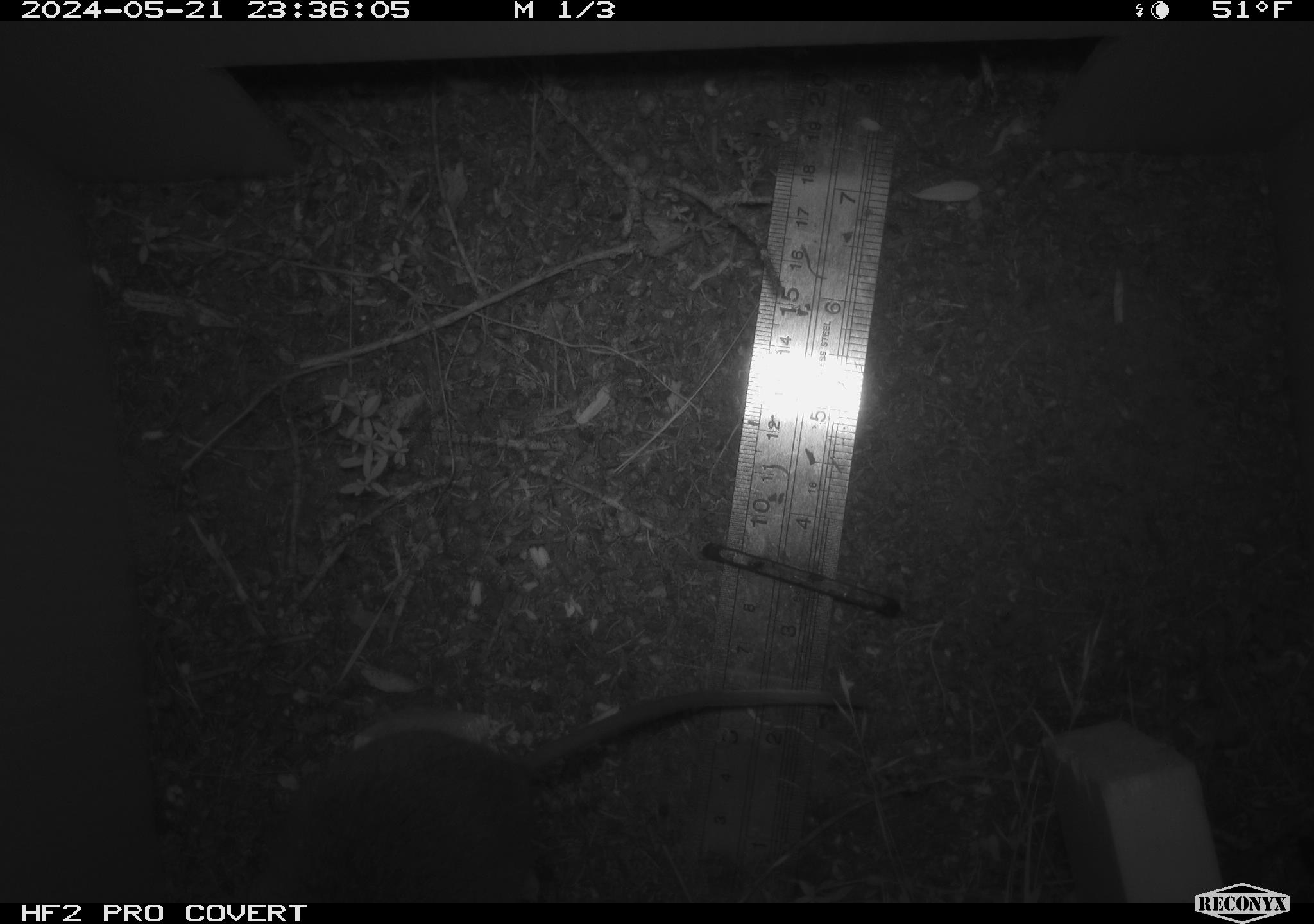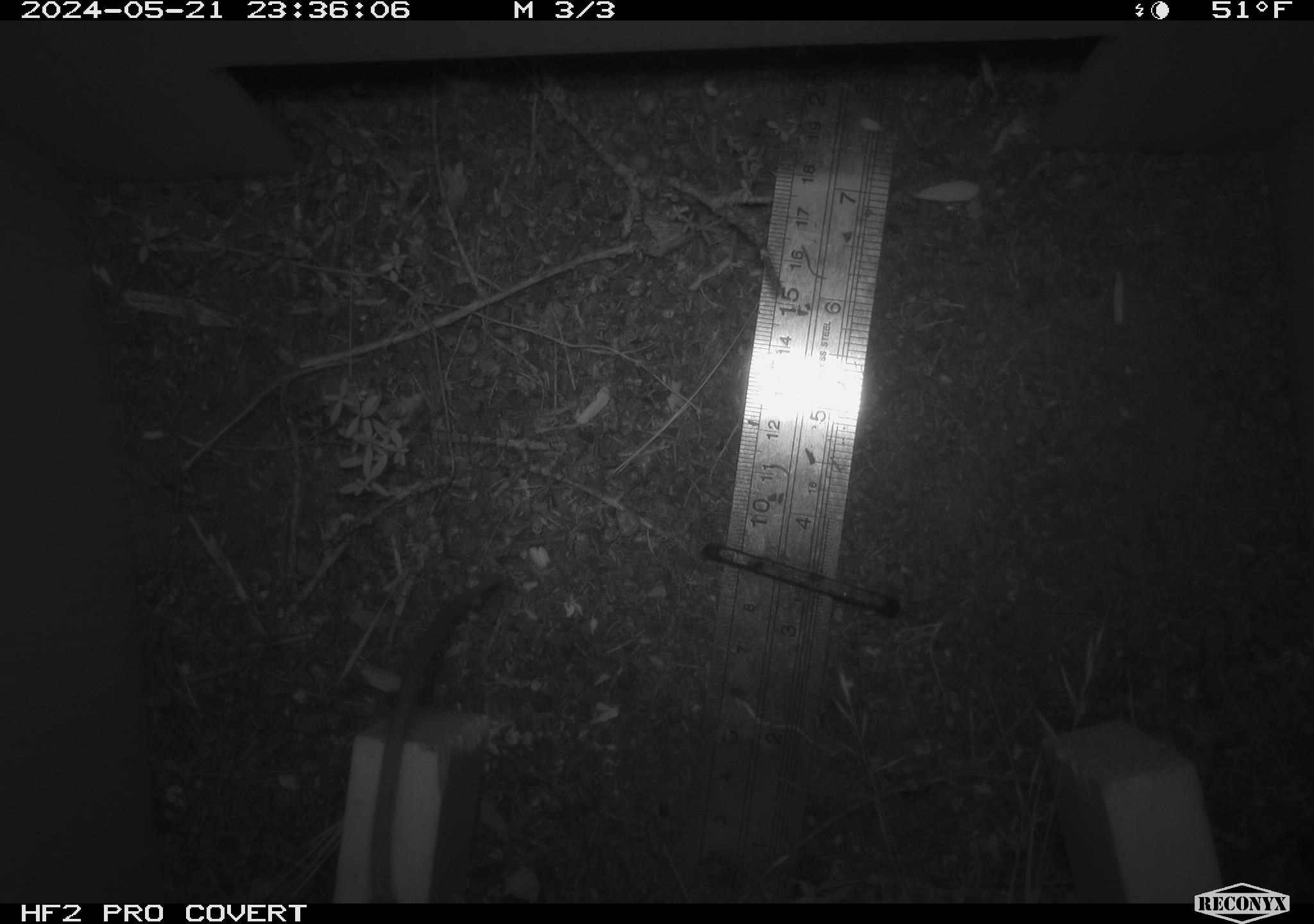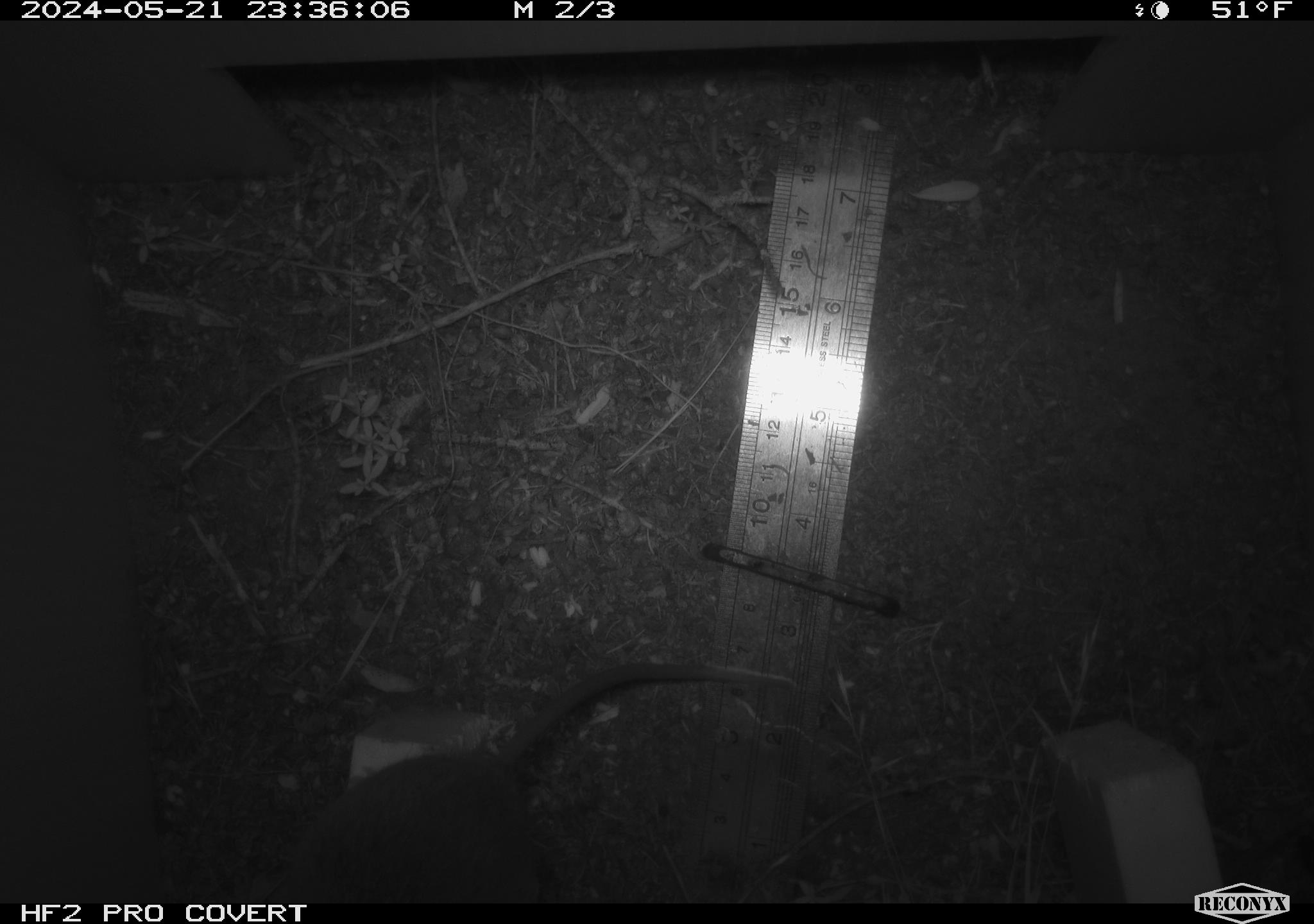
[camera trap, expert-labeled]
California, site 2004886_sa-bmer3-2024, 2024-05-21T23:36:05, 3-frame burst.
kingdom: Animalia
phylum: Chordata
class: Mammalia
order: Rodentia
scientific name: Rodentia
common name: mouse species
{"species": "mouse species (Rodentia)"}